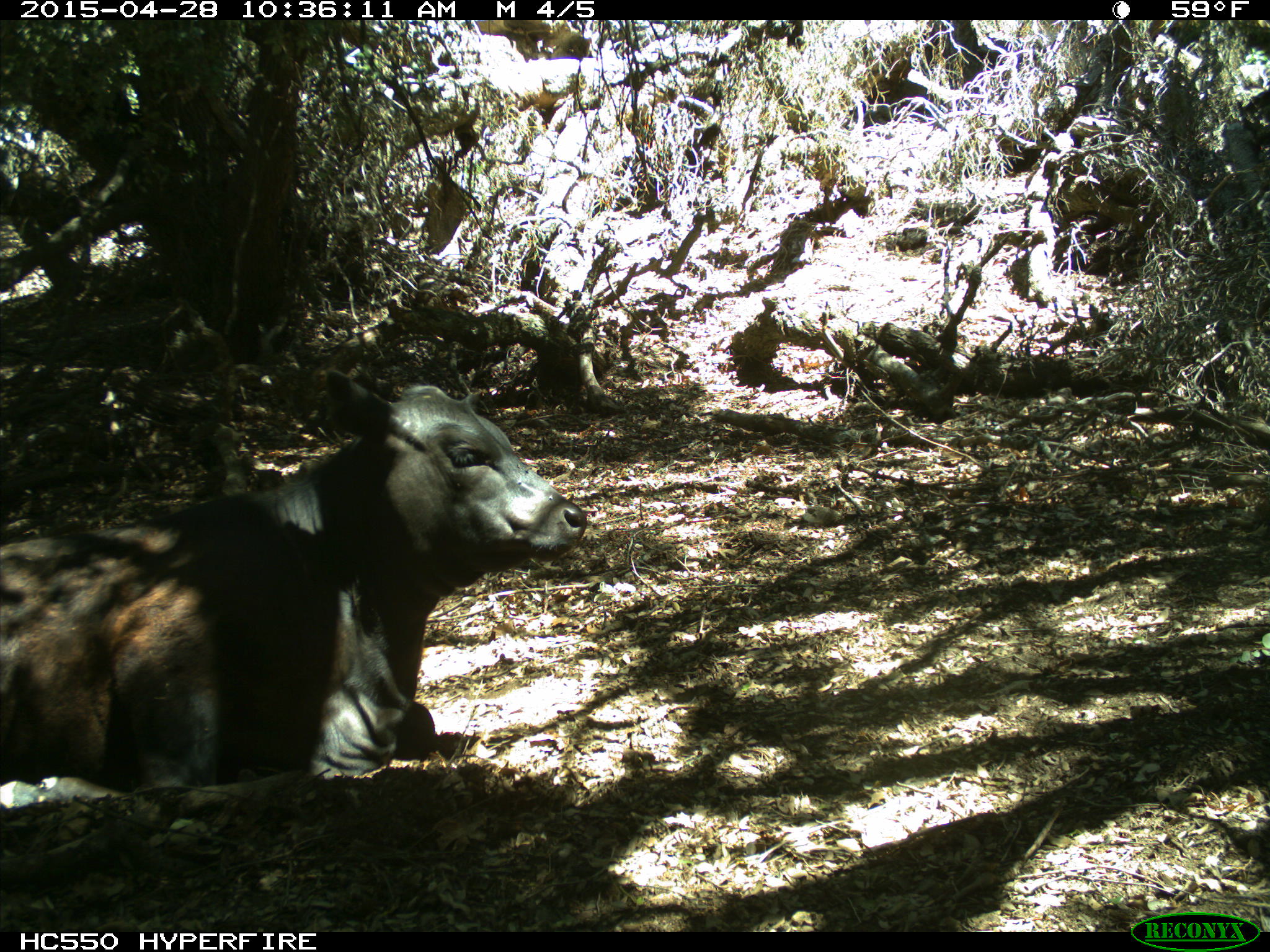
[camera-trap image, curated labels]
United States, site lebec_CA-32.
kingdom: Animalia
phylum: Chordata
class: Mammalia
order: Artiodactyla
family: Bovidae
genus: Bos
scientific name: Bos taurus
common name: domestic cow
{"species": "Bos taurus (domestic cow)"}